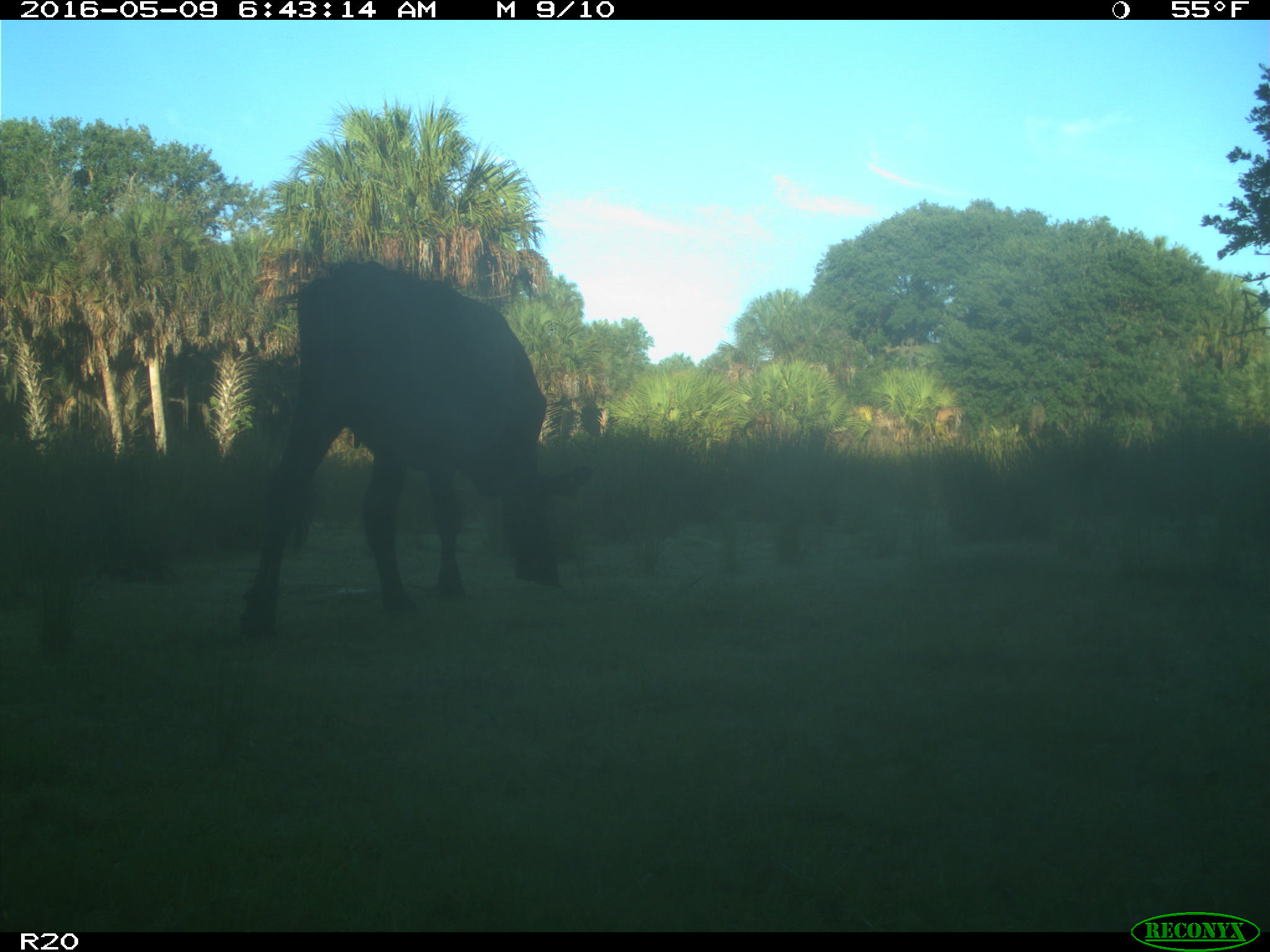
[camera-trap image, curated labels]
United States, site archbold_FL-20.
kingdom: Animalia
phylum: Chordata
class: Mammalia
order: Artiodactyla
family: Bovidae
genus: Bos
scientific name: Bos taurus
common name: domestic cow